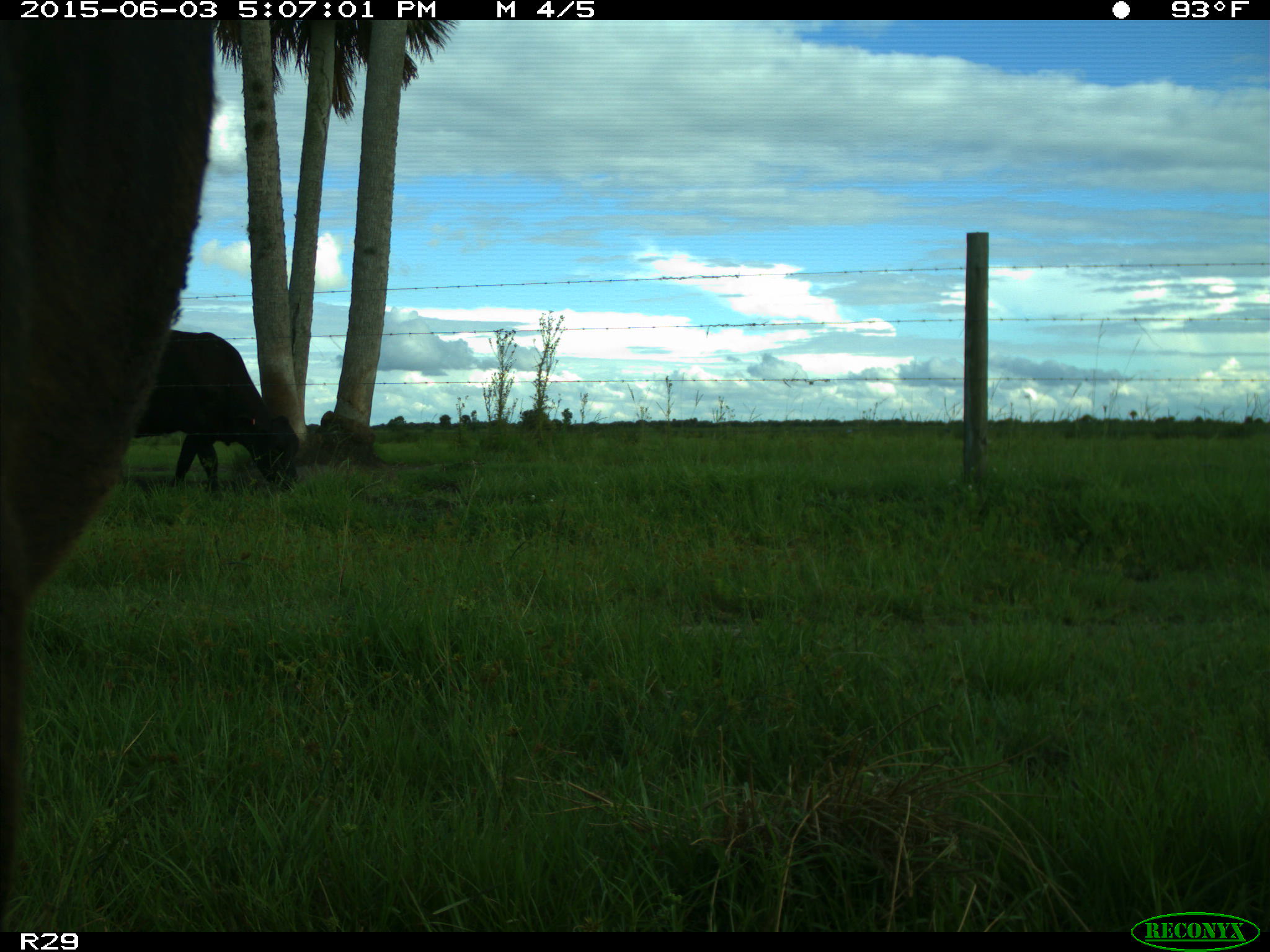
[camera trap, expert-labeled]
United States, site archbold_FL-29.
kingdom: Animalia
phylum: Chordata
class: Mammalia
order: Artiodactyla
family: Bovidae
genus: Bos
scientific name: Bos taurus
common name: domestic cow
Bos taurus (domestic cow).